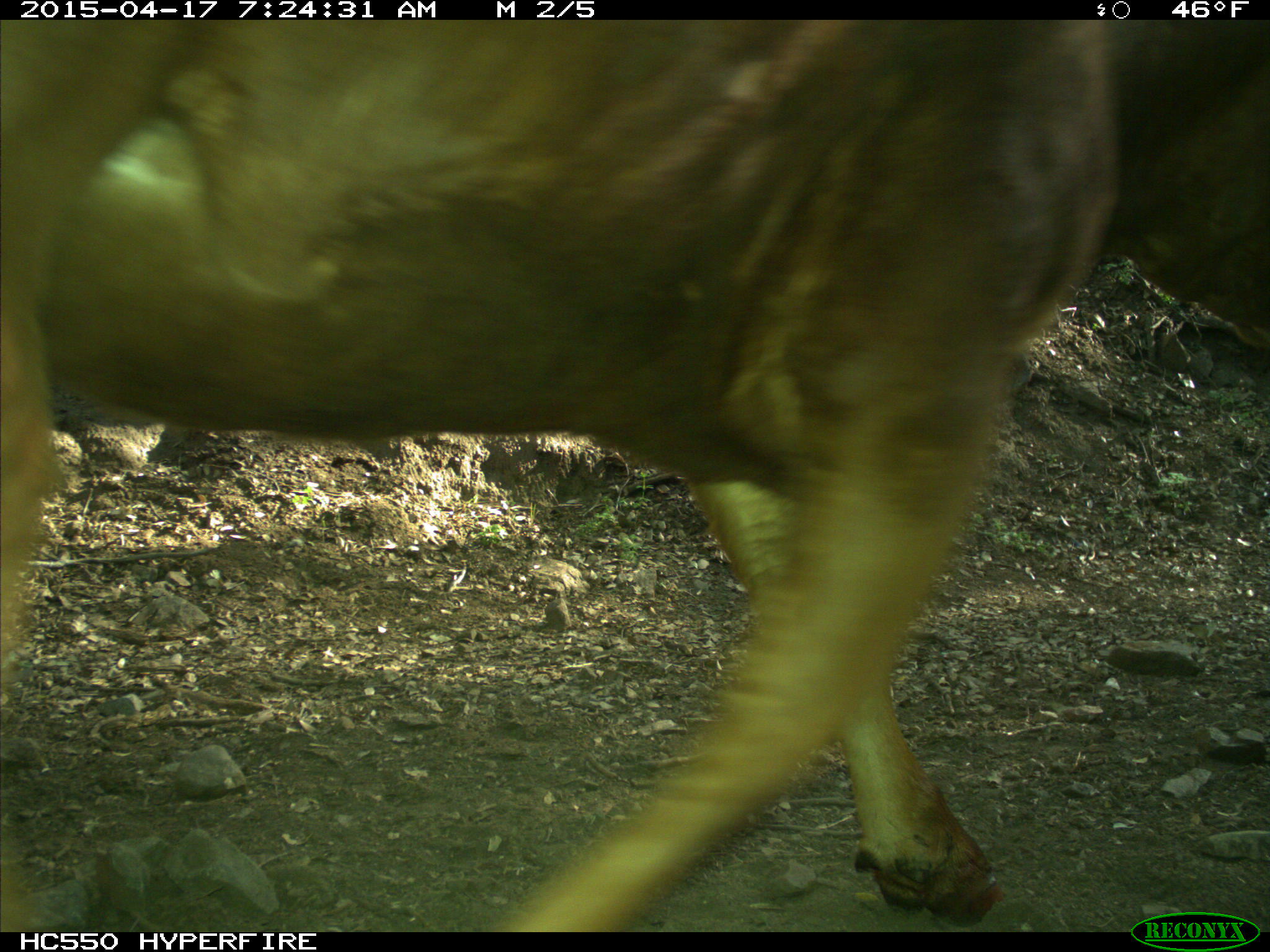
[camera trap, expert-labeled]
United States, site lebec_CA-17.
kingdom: Animalia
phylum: Chordata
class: Mammalia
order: Artiodactyla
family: Bovidae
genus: Bos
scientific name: Bos taurus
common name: domestic cow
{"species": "Bos taurus (domestic cow)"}